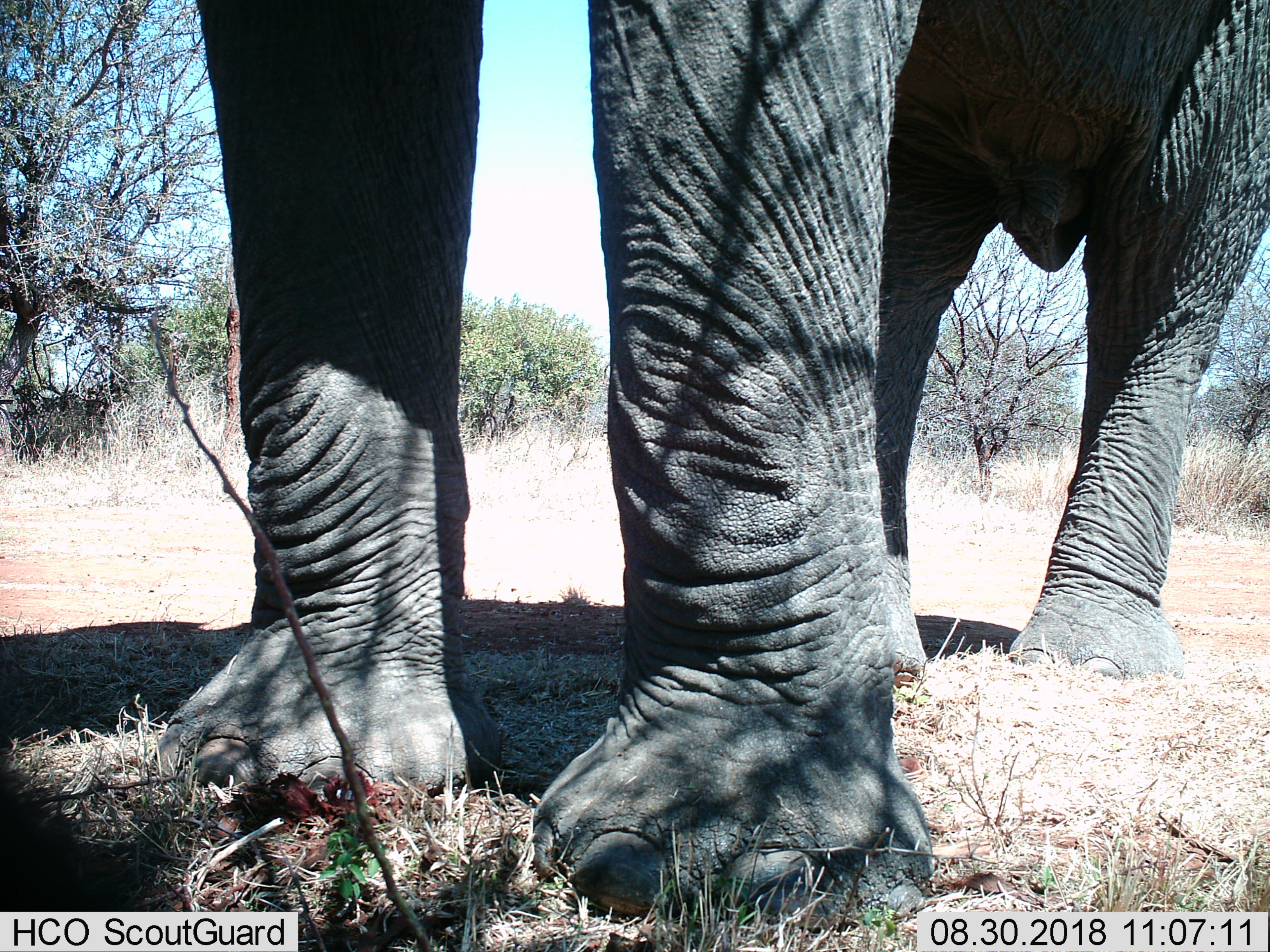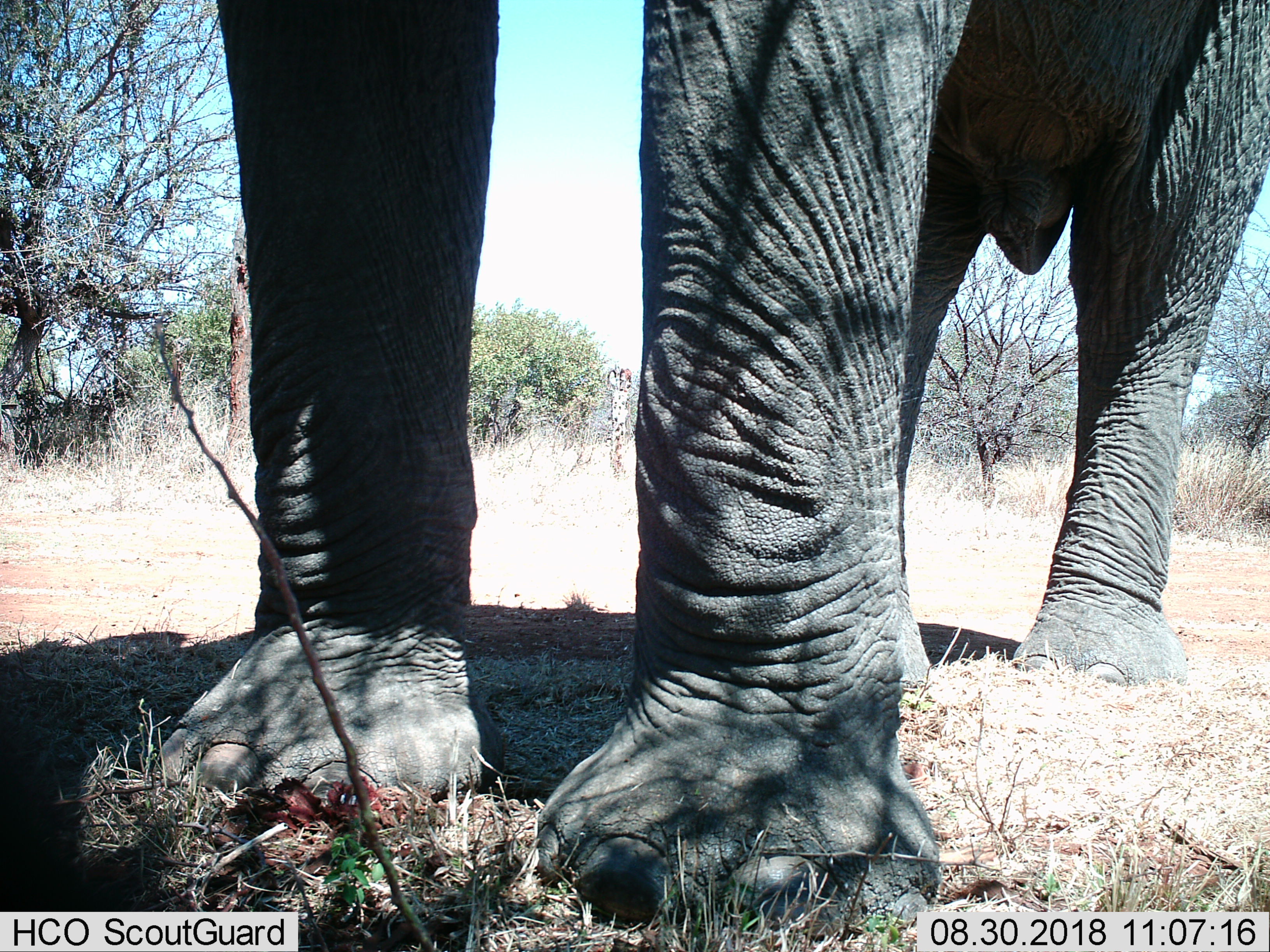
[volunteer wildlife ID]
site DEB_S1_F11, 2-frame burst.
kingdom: Animalia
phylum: Chordata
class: Mammalia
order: Proboscidea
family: Elephantidae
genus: Loxodonta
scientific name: Loxodonta africana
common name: african bush elephant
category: elephant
Elephant (african bush elephant) (Loxodonta africana), count 1. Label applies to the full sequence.